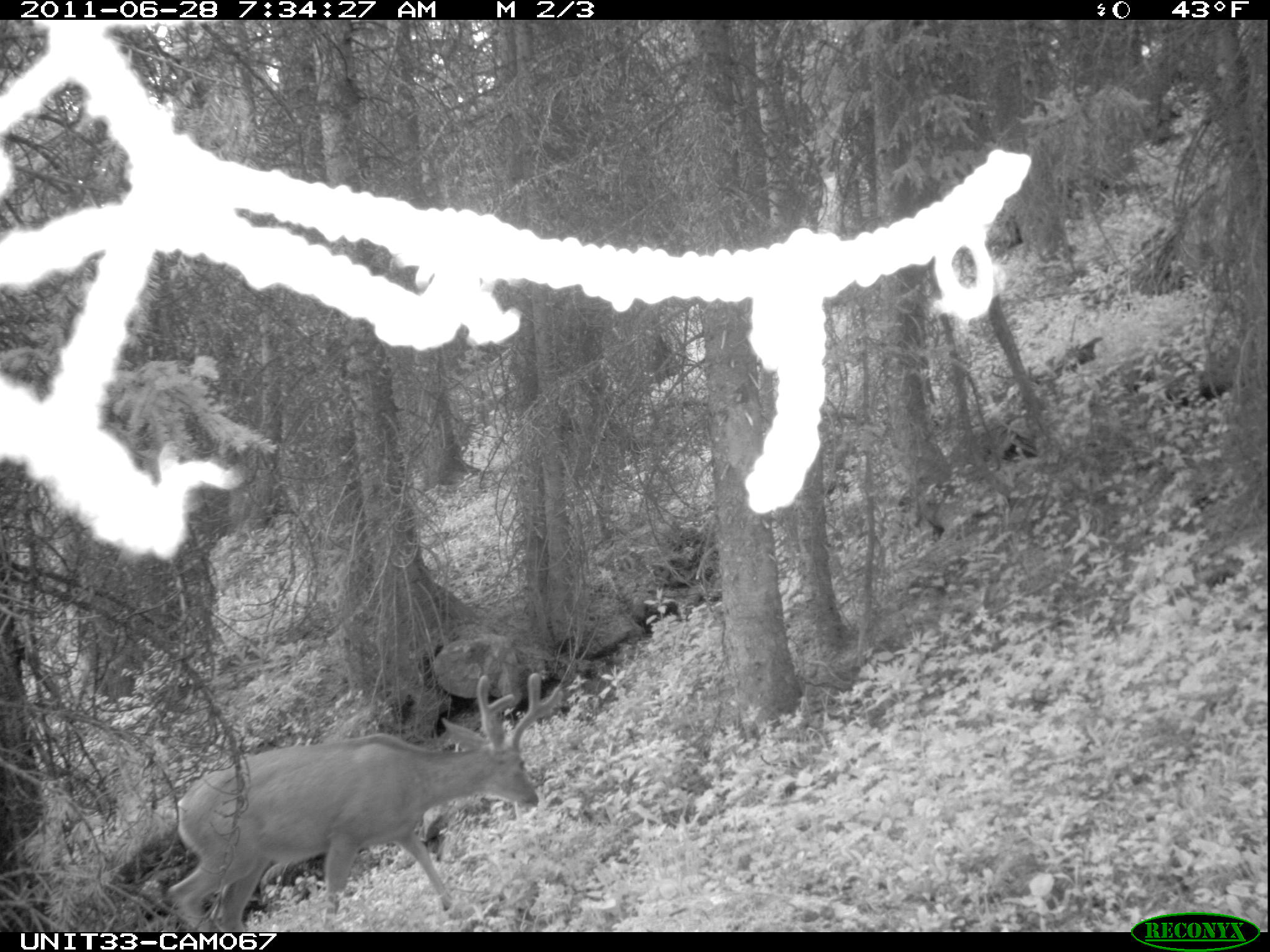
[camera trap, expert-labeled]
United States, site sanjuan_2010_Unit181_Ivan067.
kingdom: Animalia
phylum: Chordata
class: Mammalia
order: Artiodactyla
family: Cervidae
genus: Odocoileus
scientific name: Odocoileus hemionus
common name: mule deer